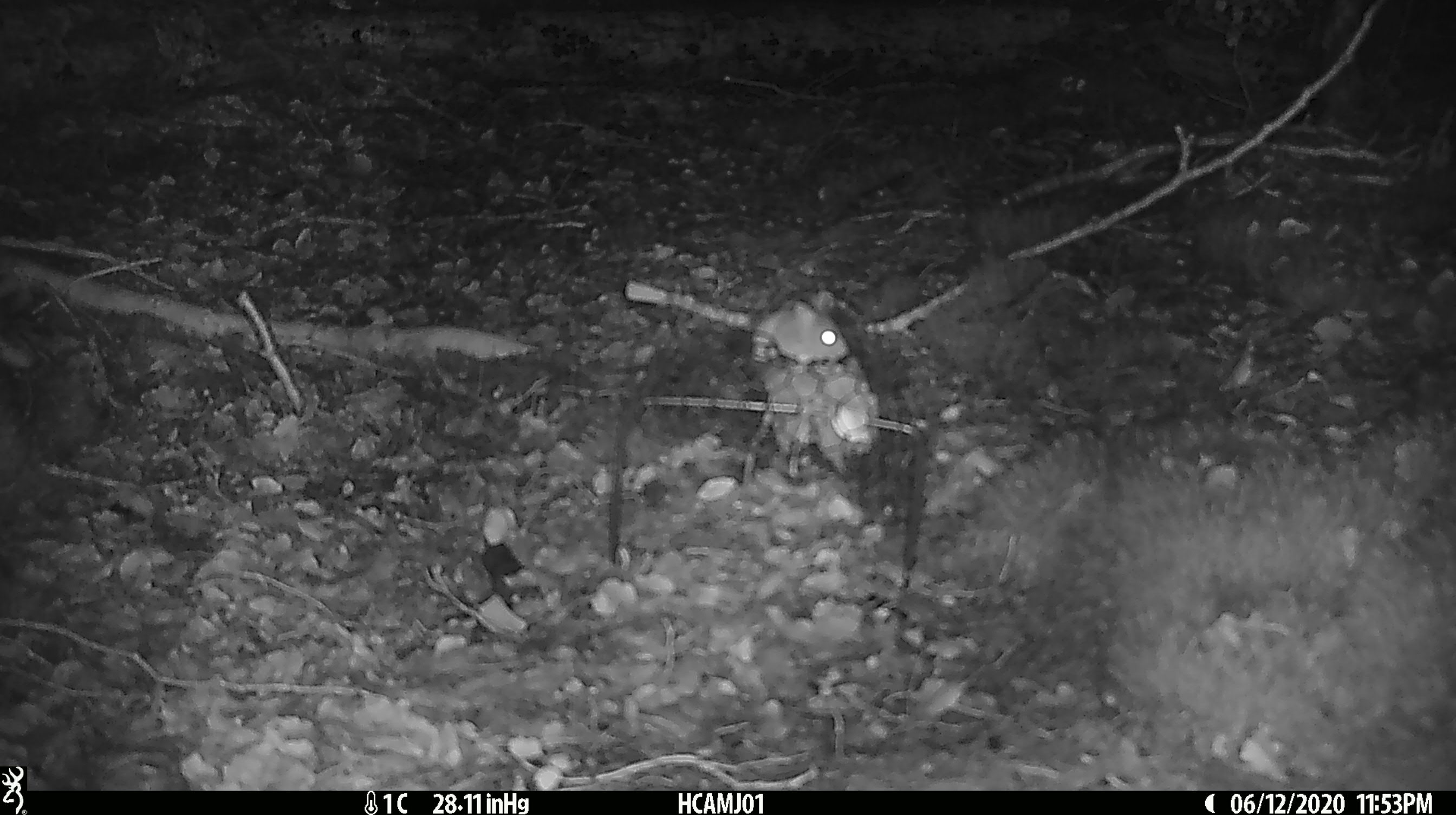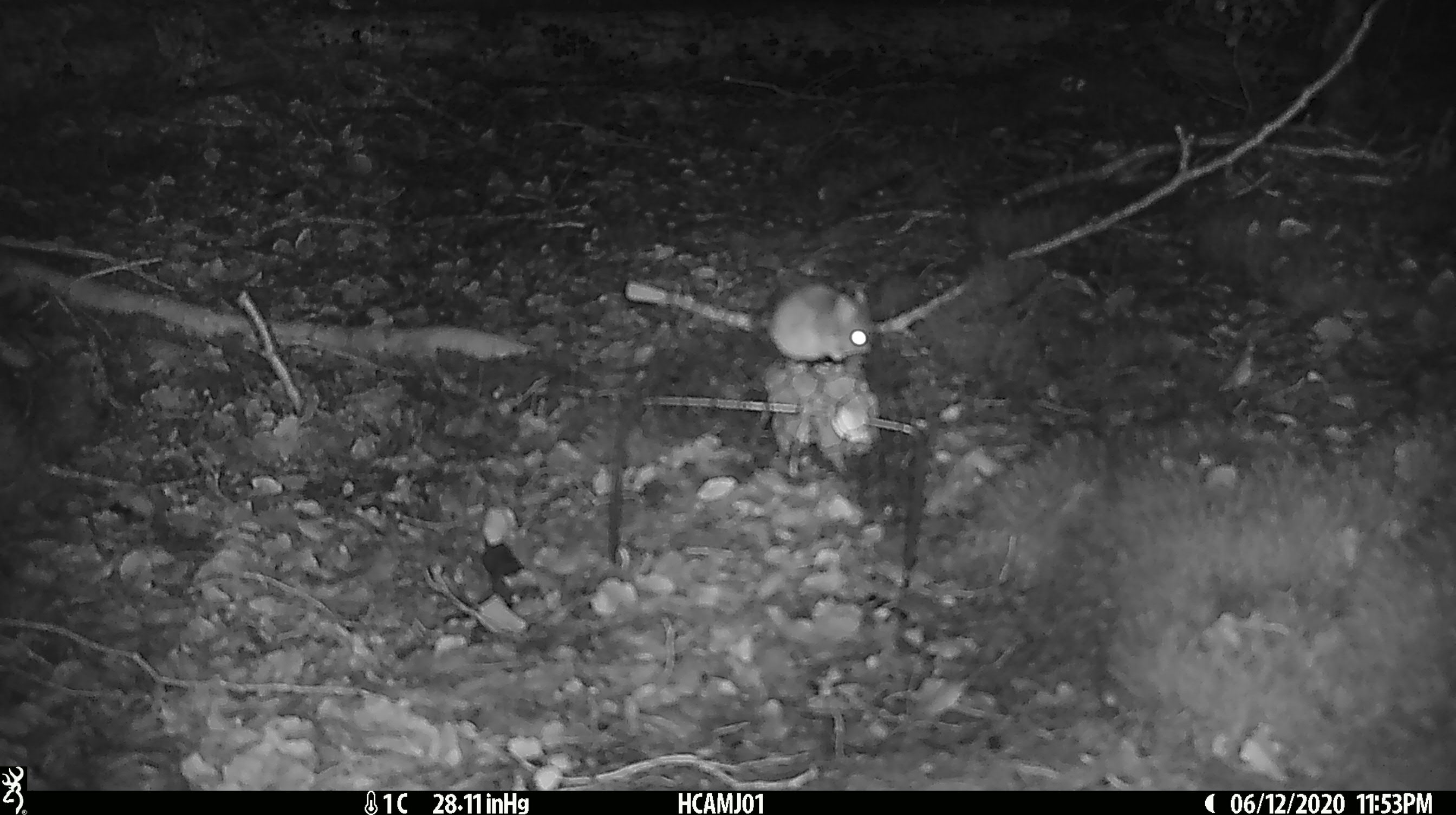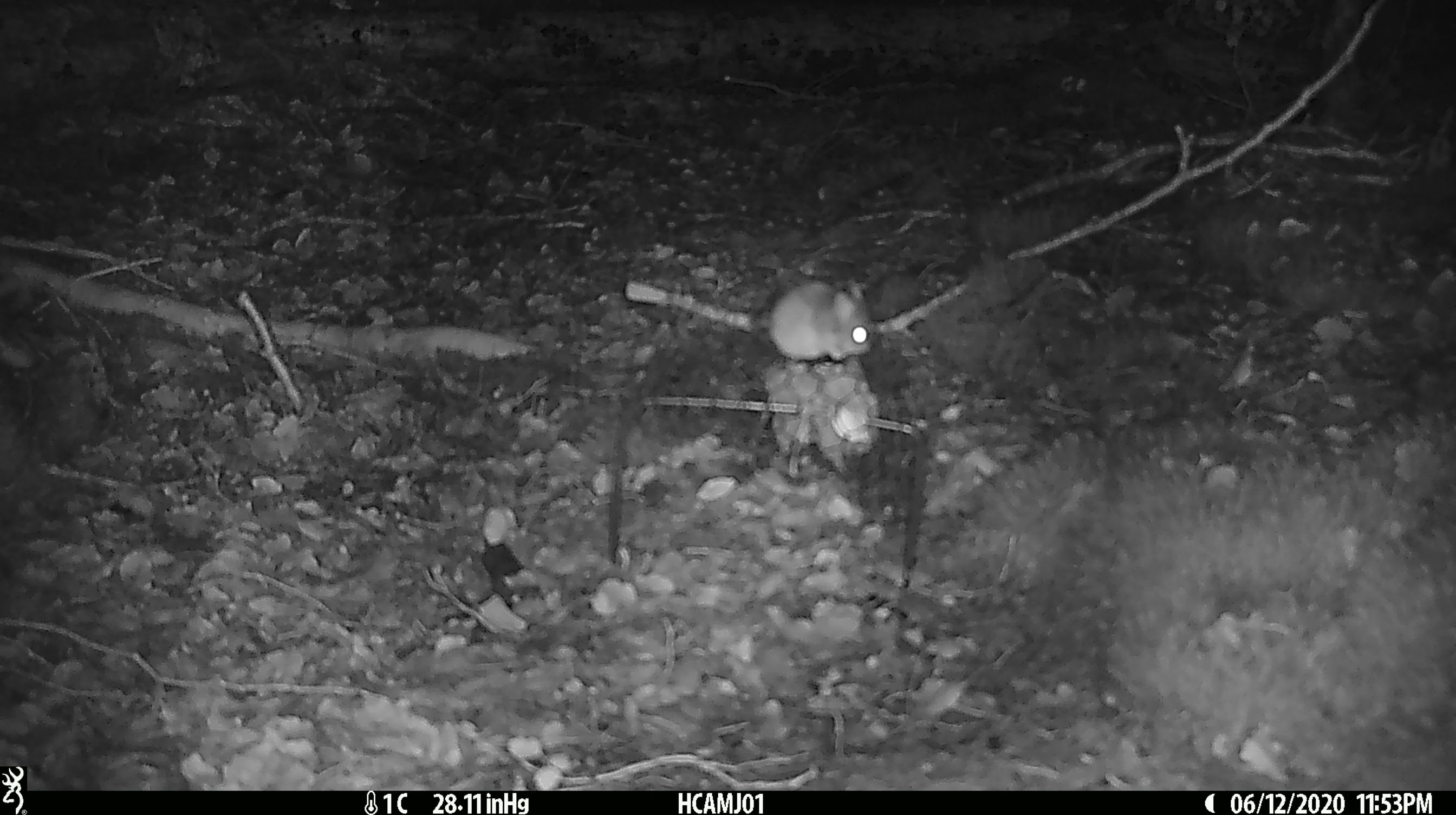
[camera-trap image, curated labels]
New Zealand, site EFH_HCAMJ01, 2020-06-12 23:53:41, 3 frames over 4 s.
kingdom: Animalia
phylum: Chordata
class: Mammalia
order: Rodentia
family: Muridae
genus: Mus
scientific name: Mus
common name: mouse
Mouse (Mus).